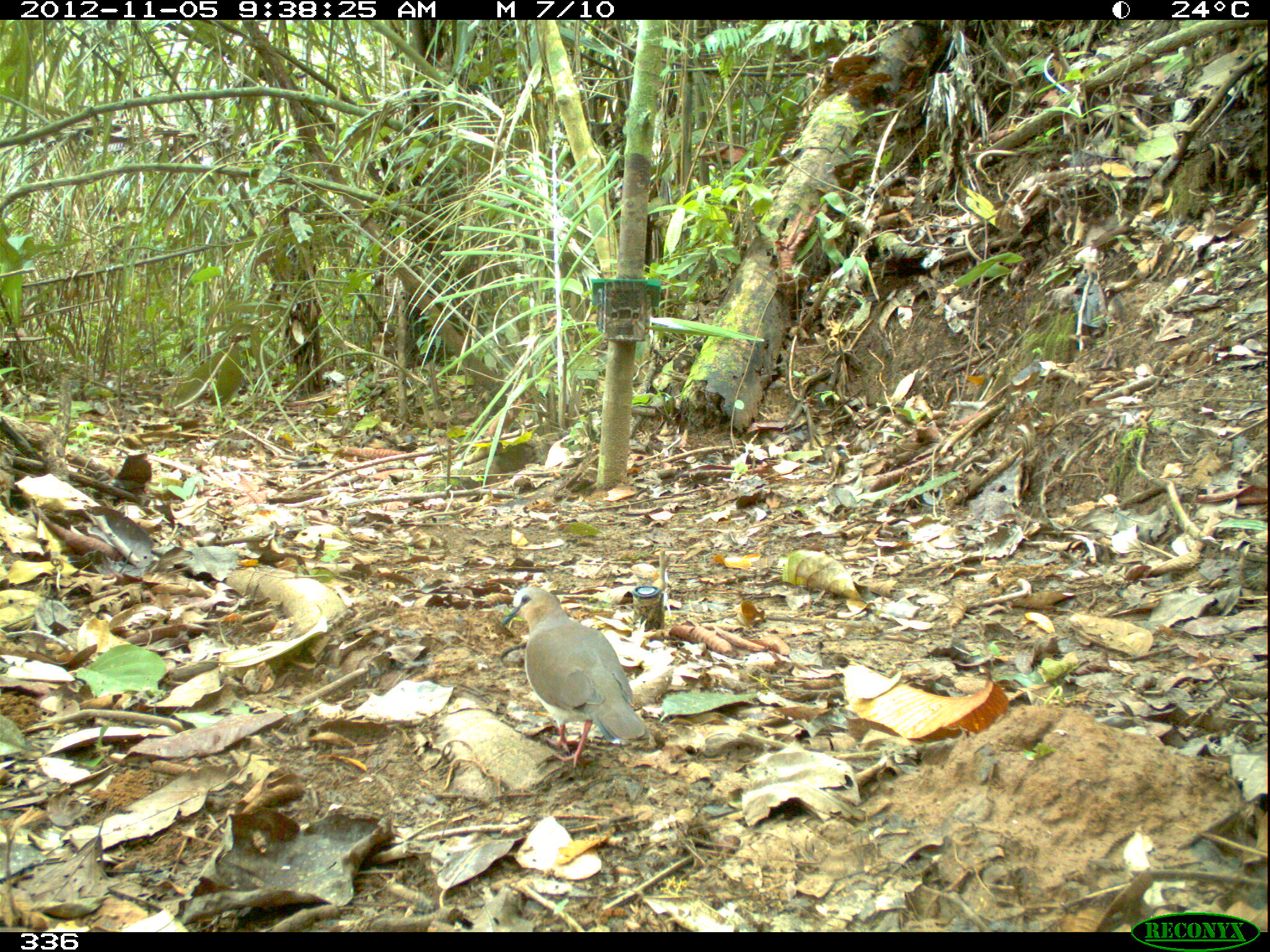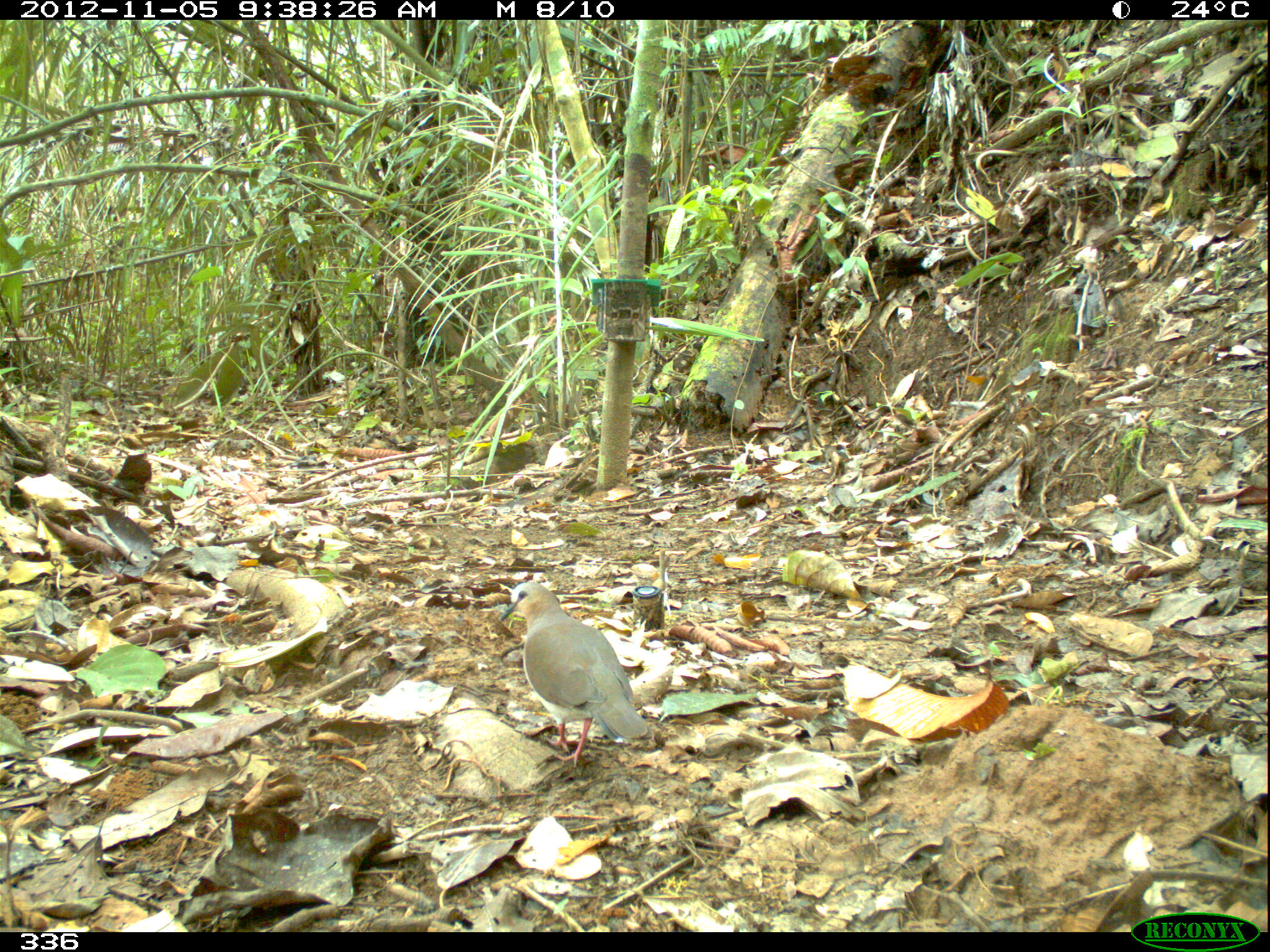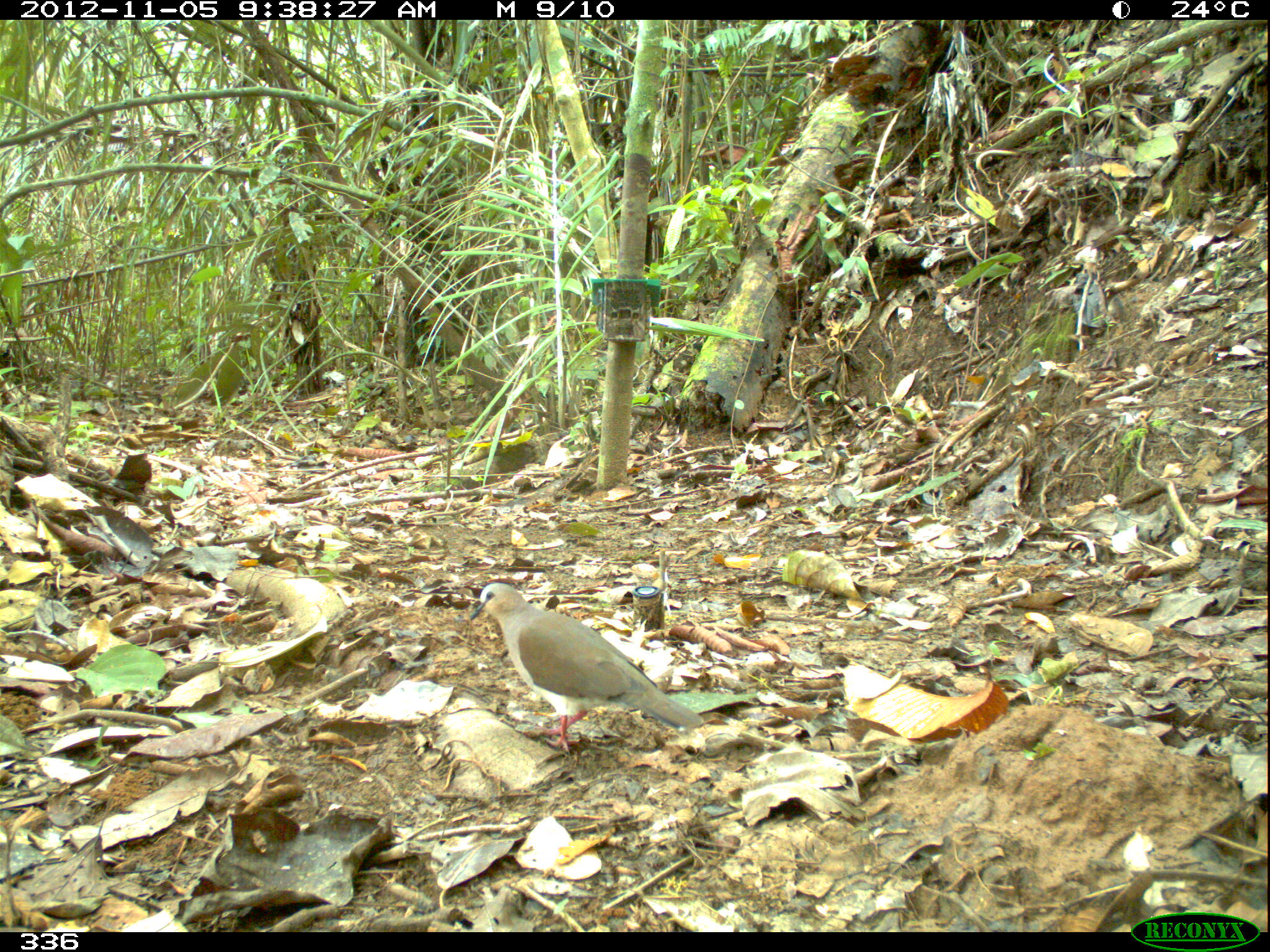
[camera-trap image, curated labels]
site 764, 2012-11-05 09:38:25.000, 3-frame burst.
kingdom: Animalia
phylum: Chordata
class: Aves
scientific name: Aves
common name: bird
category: unknown bird